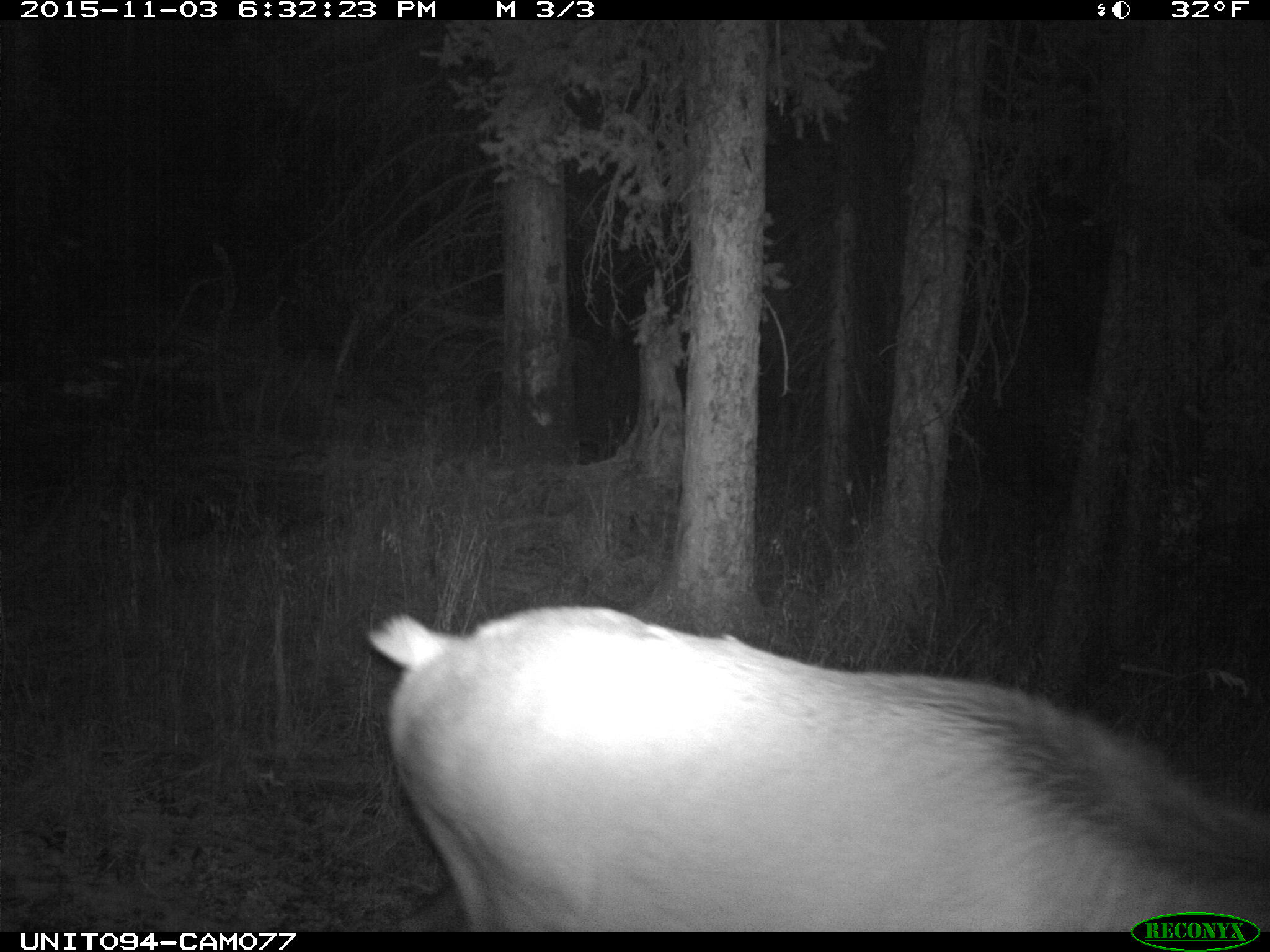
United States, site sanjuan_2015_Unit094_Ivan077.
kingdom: Animalia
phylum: Chordata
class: Mammalia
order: Artiodactyla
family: Cervidae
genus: Cervus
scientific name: Cervus elaphus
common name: red deer